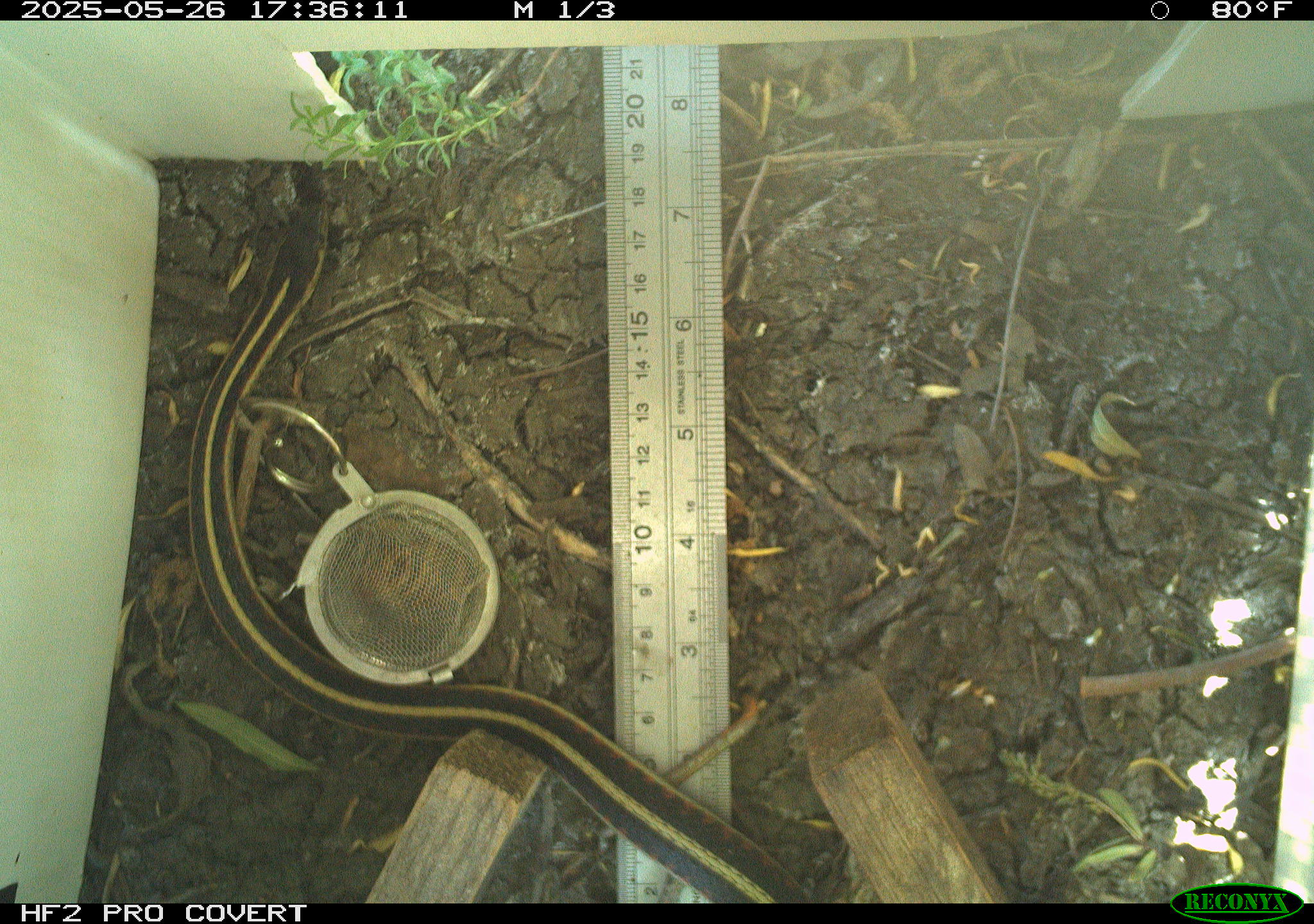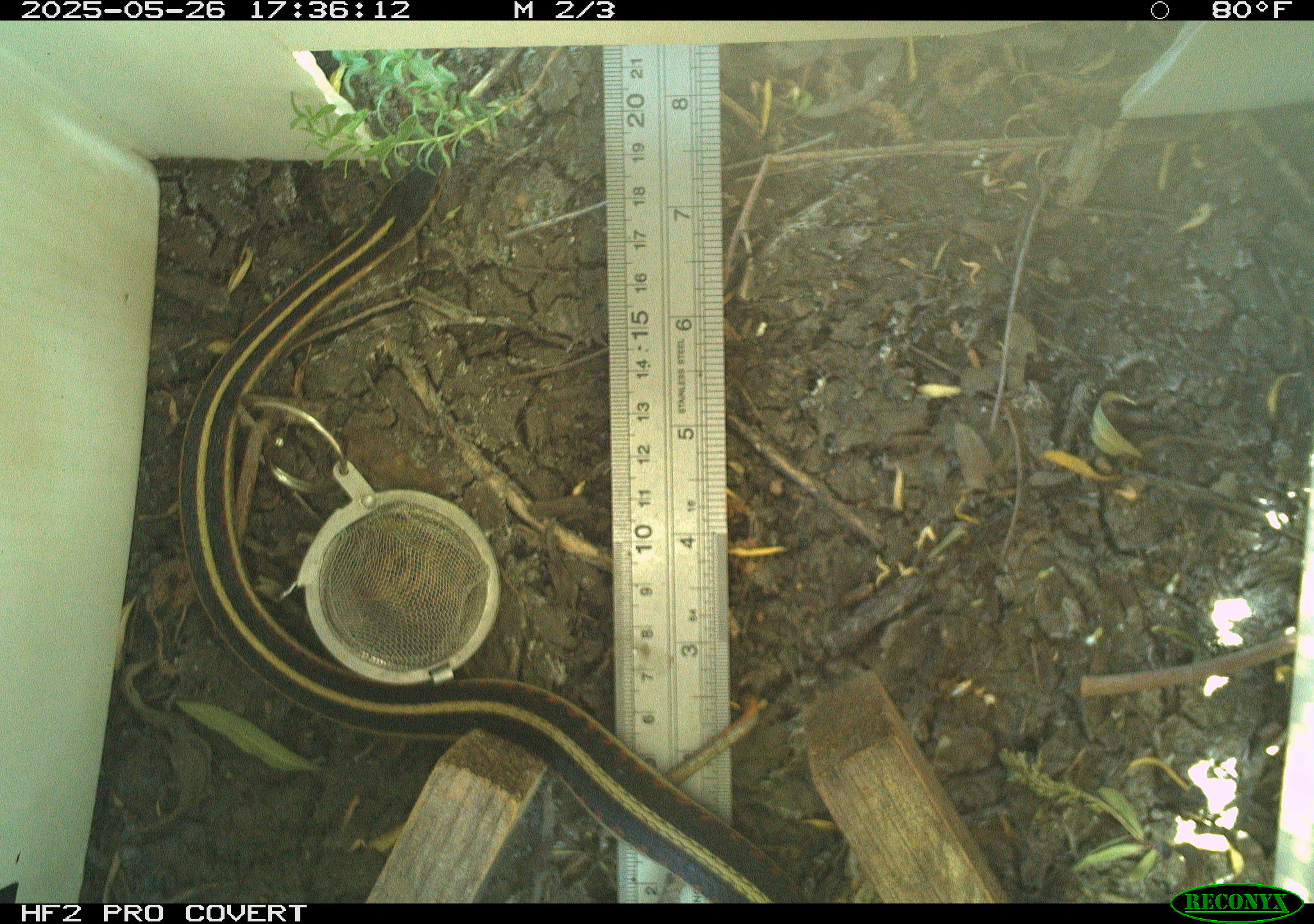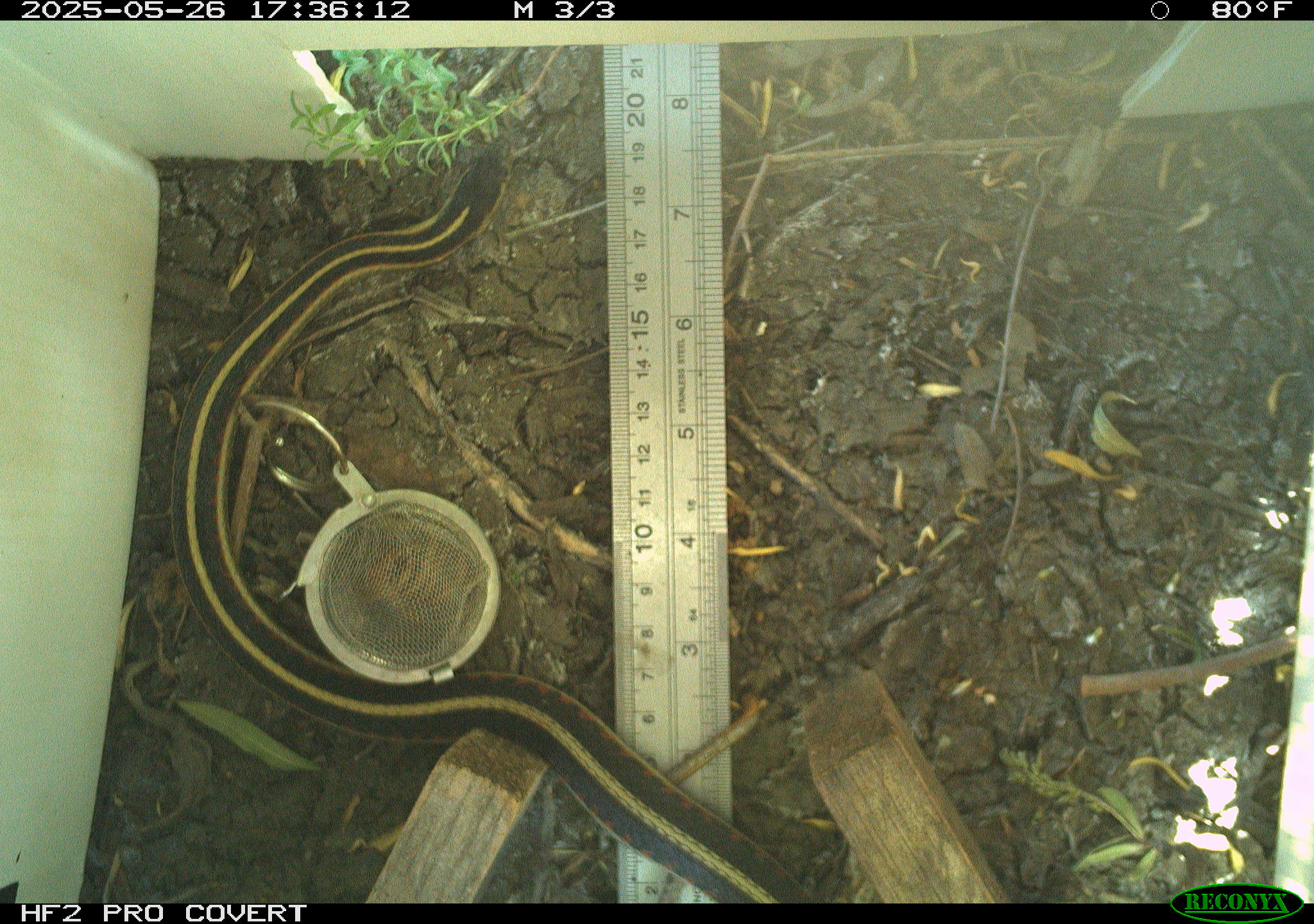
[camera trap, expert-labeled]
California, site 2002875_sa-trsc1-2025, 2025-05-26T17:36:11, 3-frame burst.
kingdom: Animalia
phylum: Chordata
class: Reptilia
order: Squamata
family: Colubridae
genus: Thamnophis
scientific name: Thamnophis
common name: american gartersnakes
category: thamnophis species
Thamnophis species (american gartersnakes) (Thamnophis).